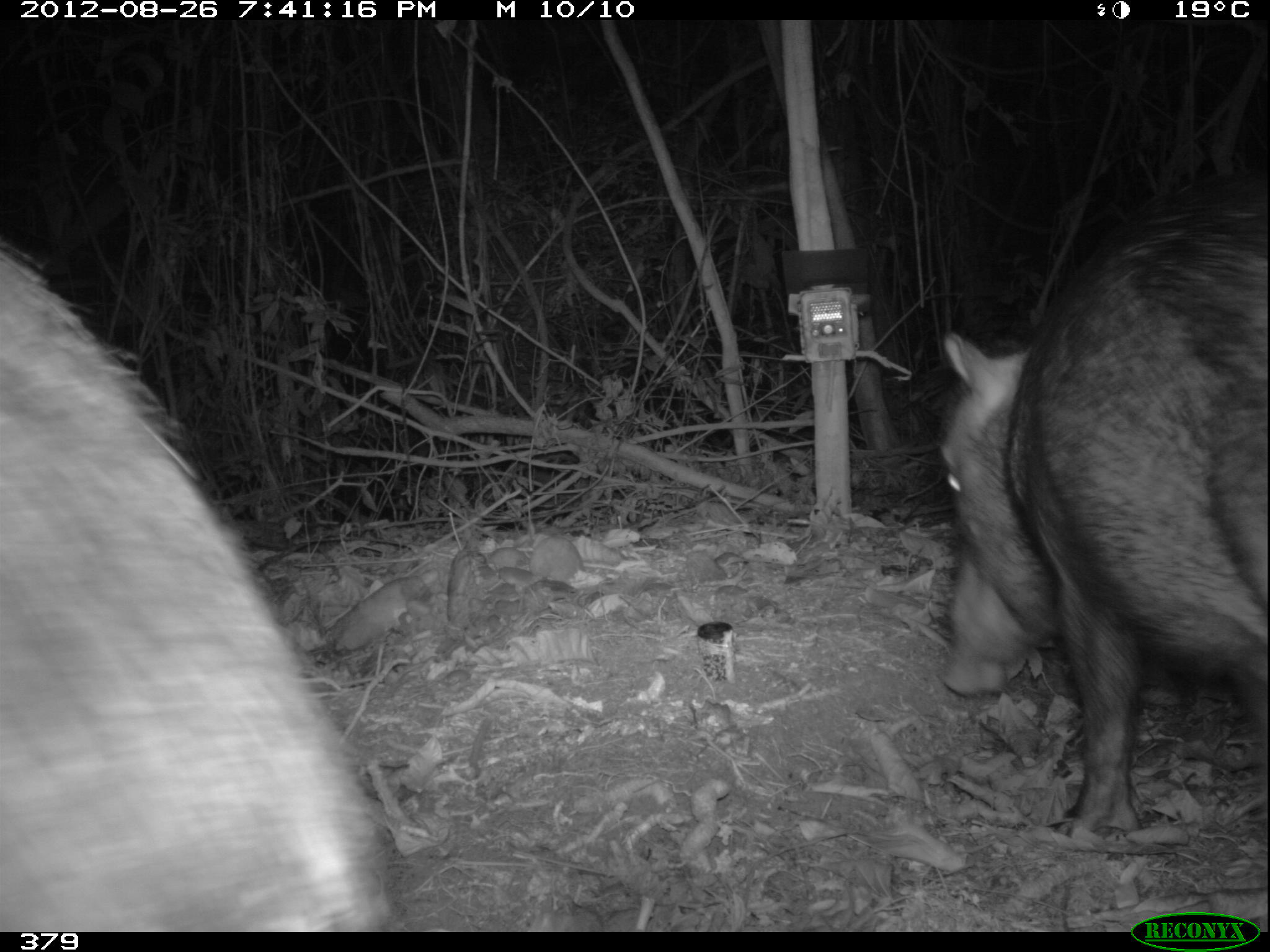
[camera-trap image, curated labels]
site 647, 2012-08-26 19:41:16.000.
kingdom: Animalia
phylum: Chordata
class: Mammalia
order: Artiodactyla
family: Tayassuidae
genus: Tayassu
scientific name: Tayassu pecari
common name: white-lipped peccary